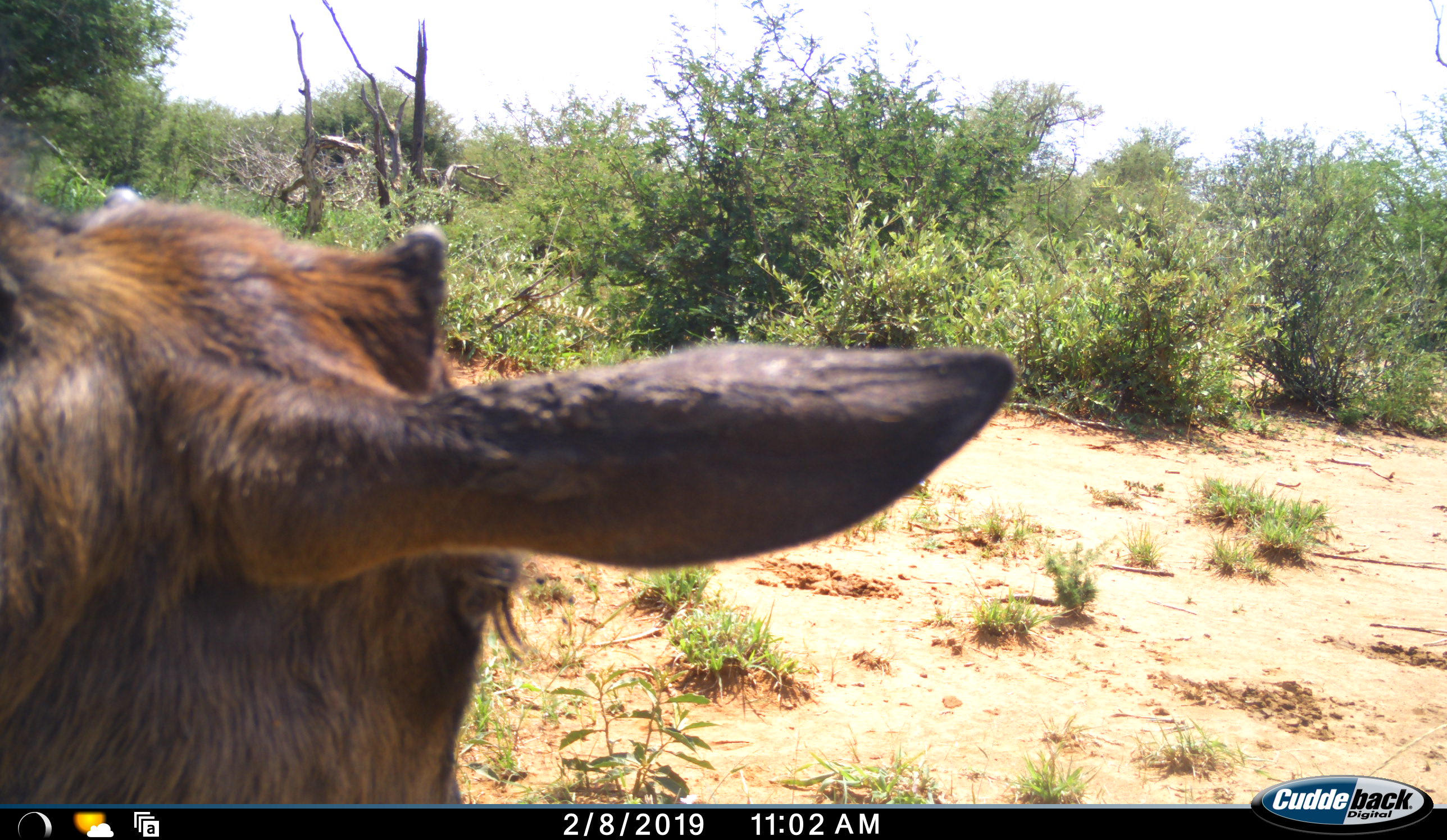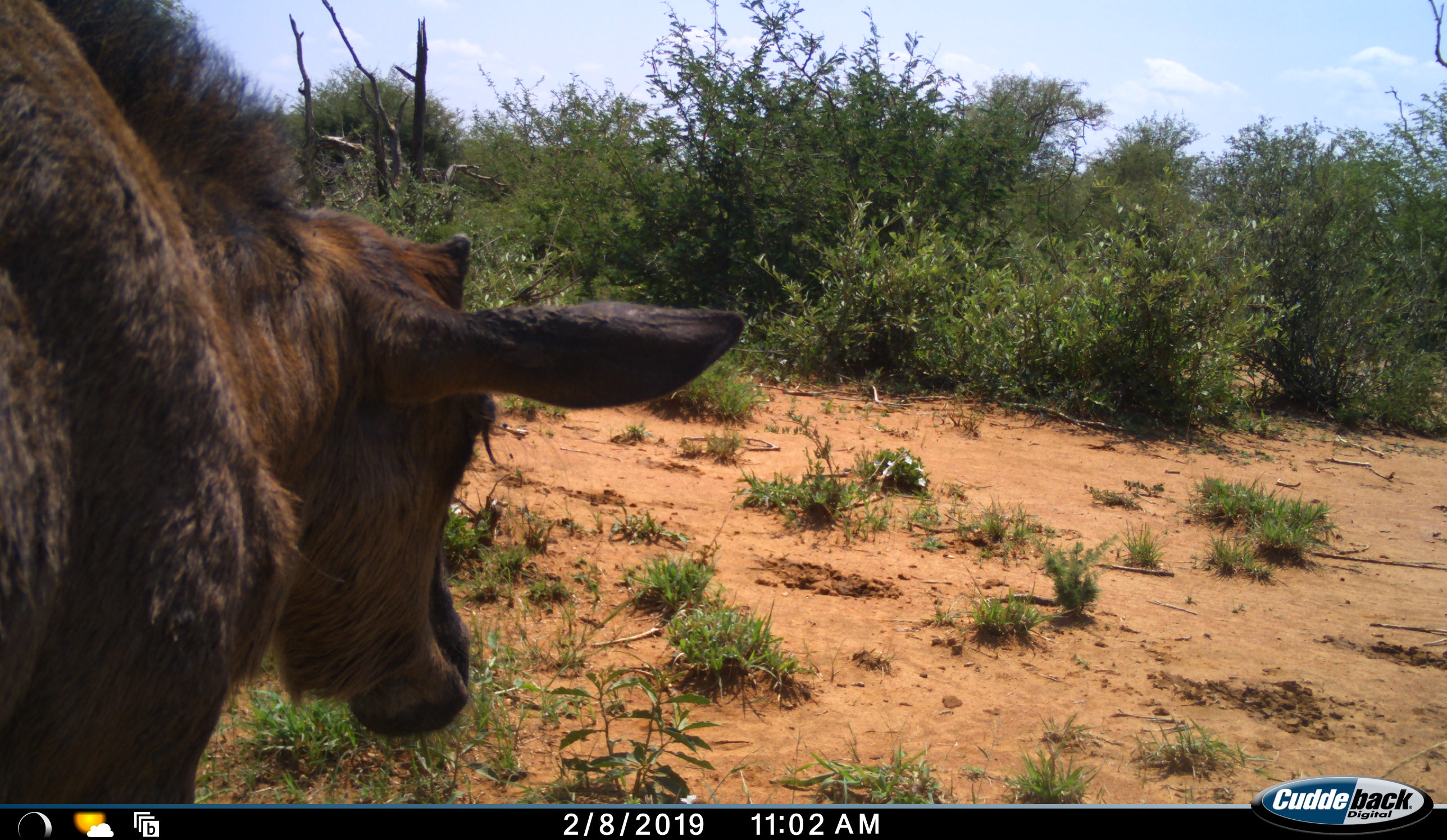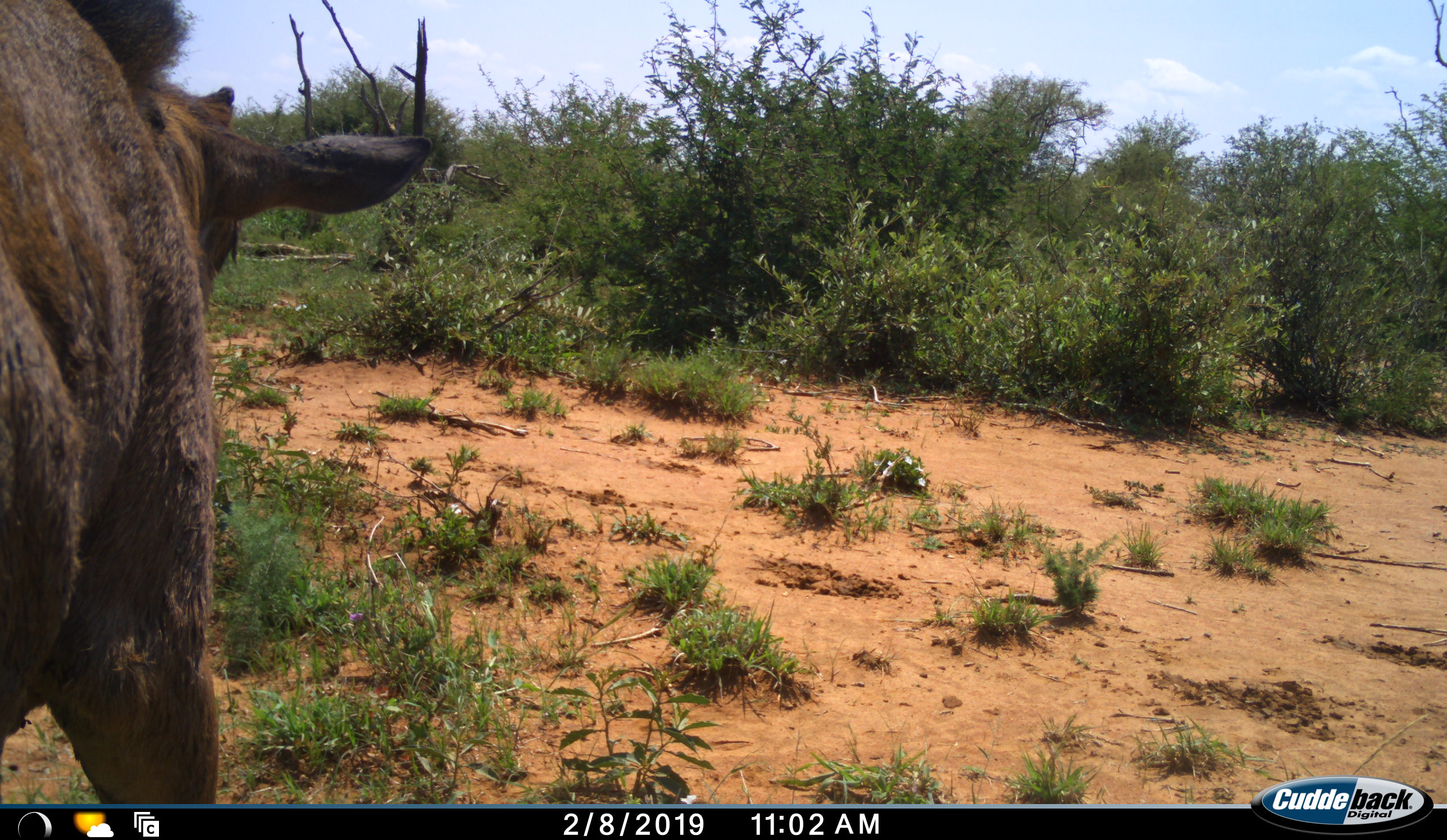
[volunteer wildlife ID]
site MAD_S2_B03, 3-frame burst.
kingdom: Animalia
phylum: Chordata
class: Mammalia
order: Artiodactyla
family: Bovidae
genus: Connochaetes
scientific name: Connochaetes taurinus taurinus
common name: blue wildebeest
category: wildebeestblue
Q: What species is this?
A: Wildebeestblue (blue wildebeest) (Connochaetes taurinus taurinus).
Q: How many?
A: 1.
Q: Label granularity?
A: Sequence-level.